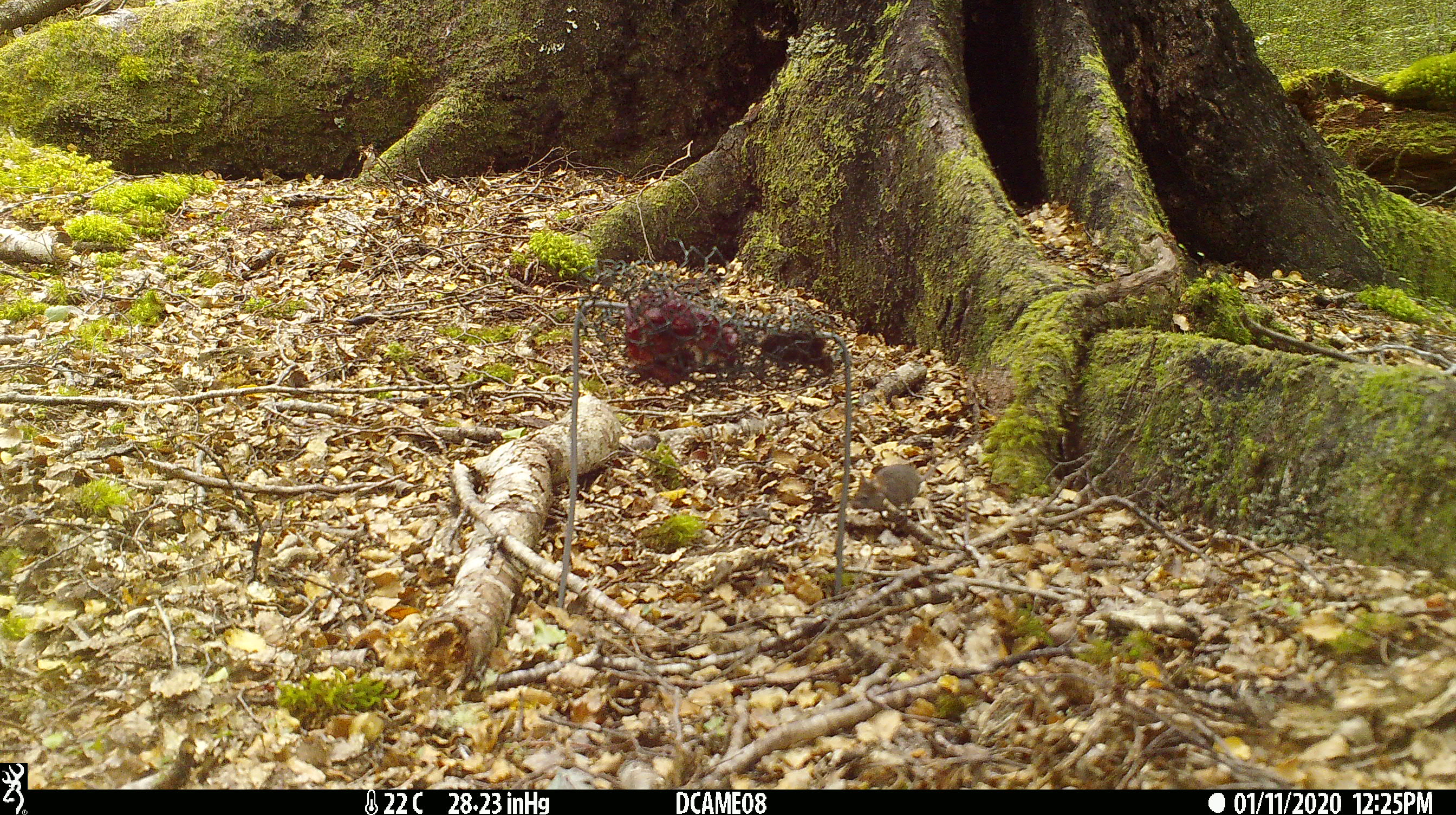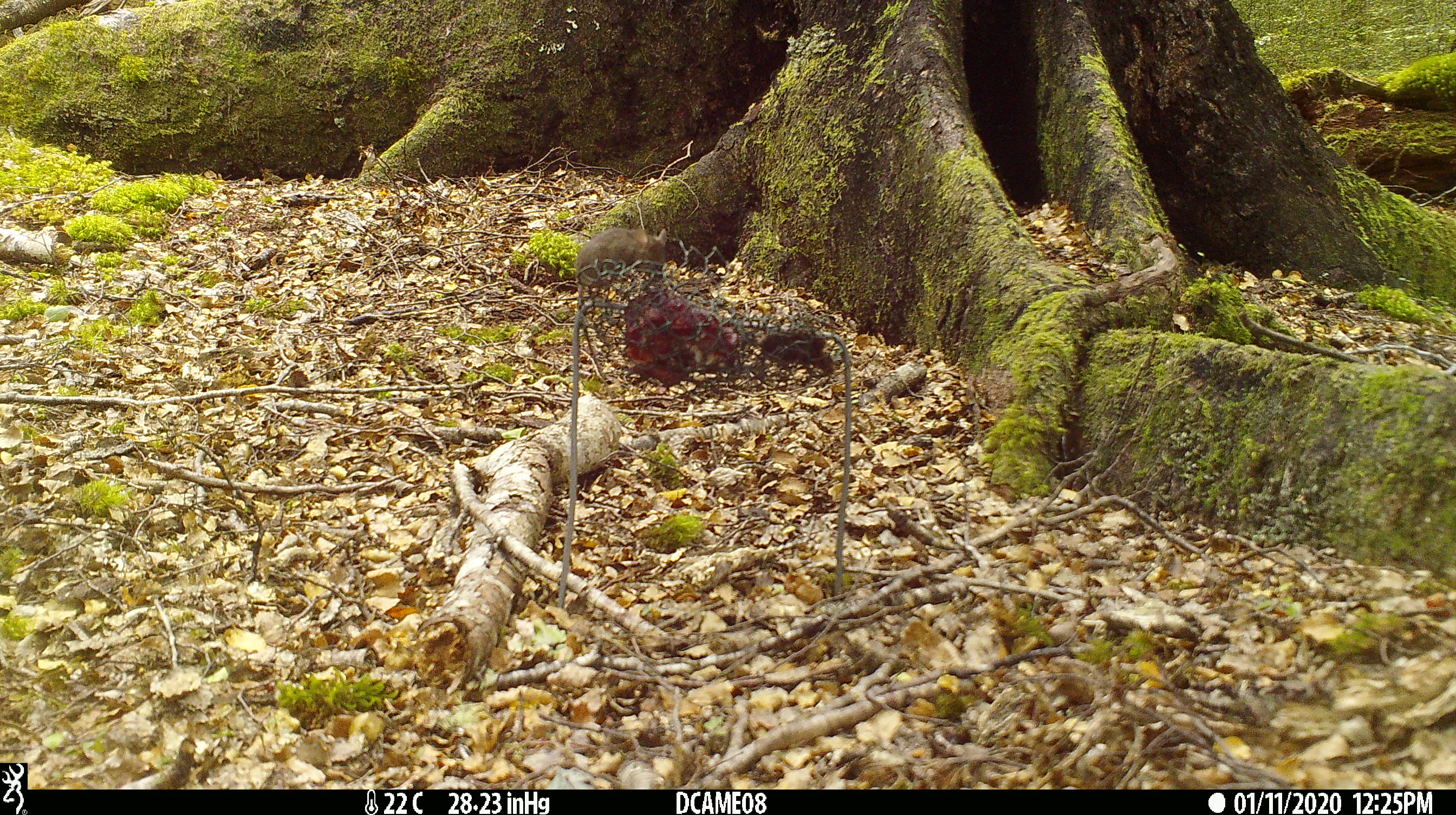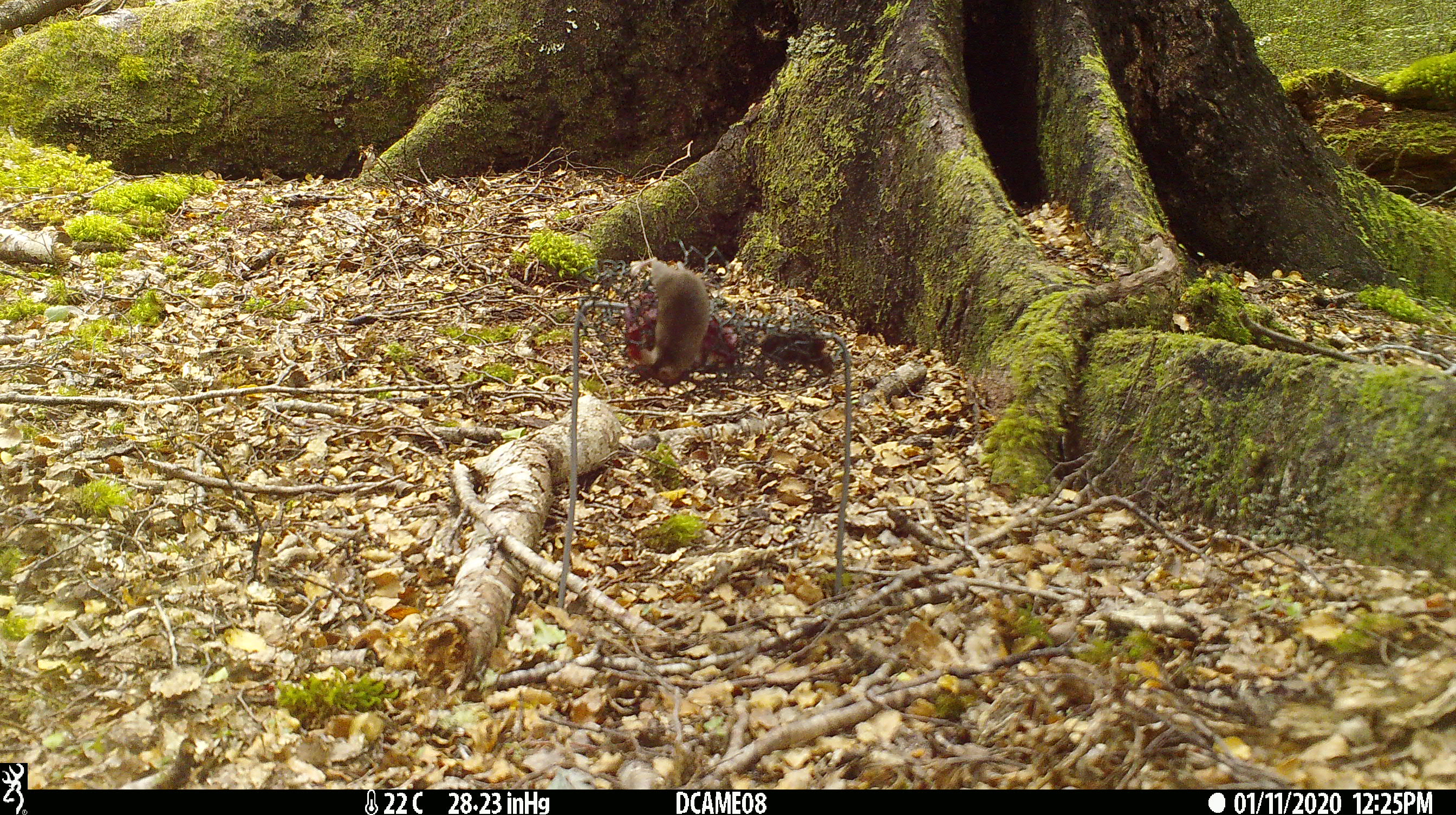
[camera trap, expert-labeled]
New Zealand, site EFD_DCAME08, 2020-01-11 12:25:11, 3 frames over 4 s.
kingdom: Animalia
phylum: Chordata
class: Mammalia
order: Rodentia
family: Muridae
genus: Mus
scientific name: Mus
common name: mouse